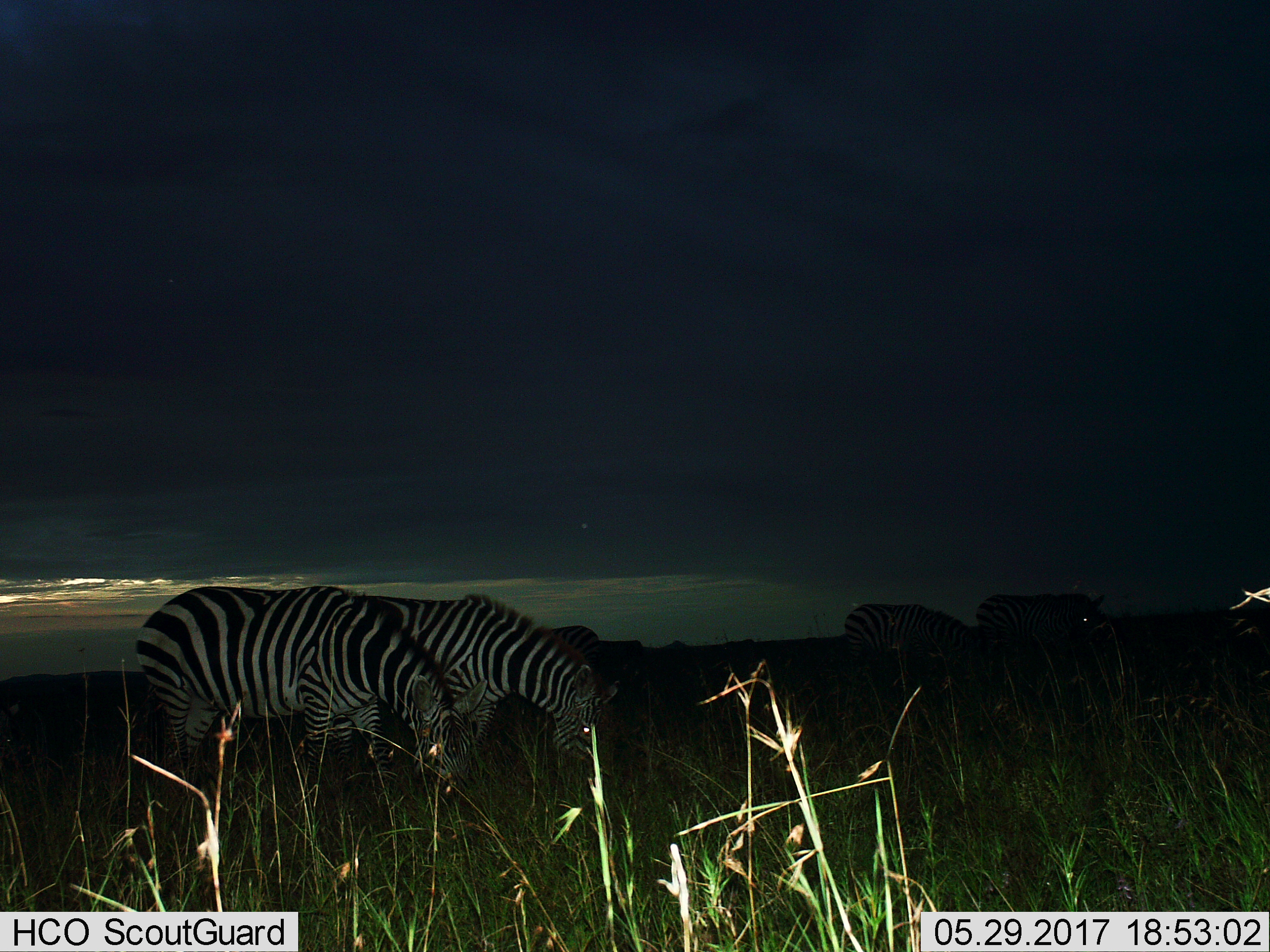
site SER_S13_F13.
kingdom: Animalia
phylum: Chordata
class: Mammalia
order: Perissodactyla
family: Equidae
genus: Equus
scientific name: Equus quagga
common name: plains zebra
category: zebraplains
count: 5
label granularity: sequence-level